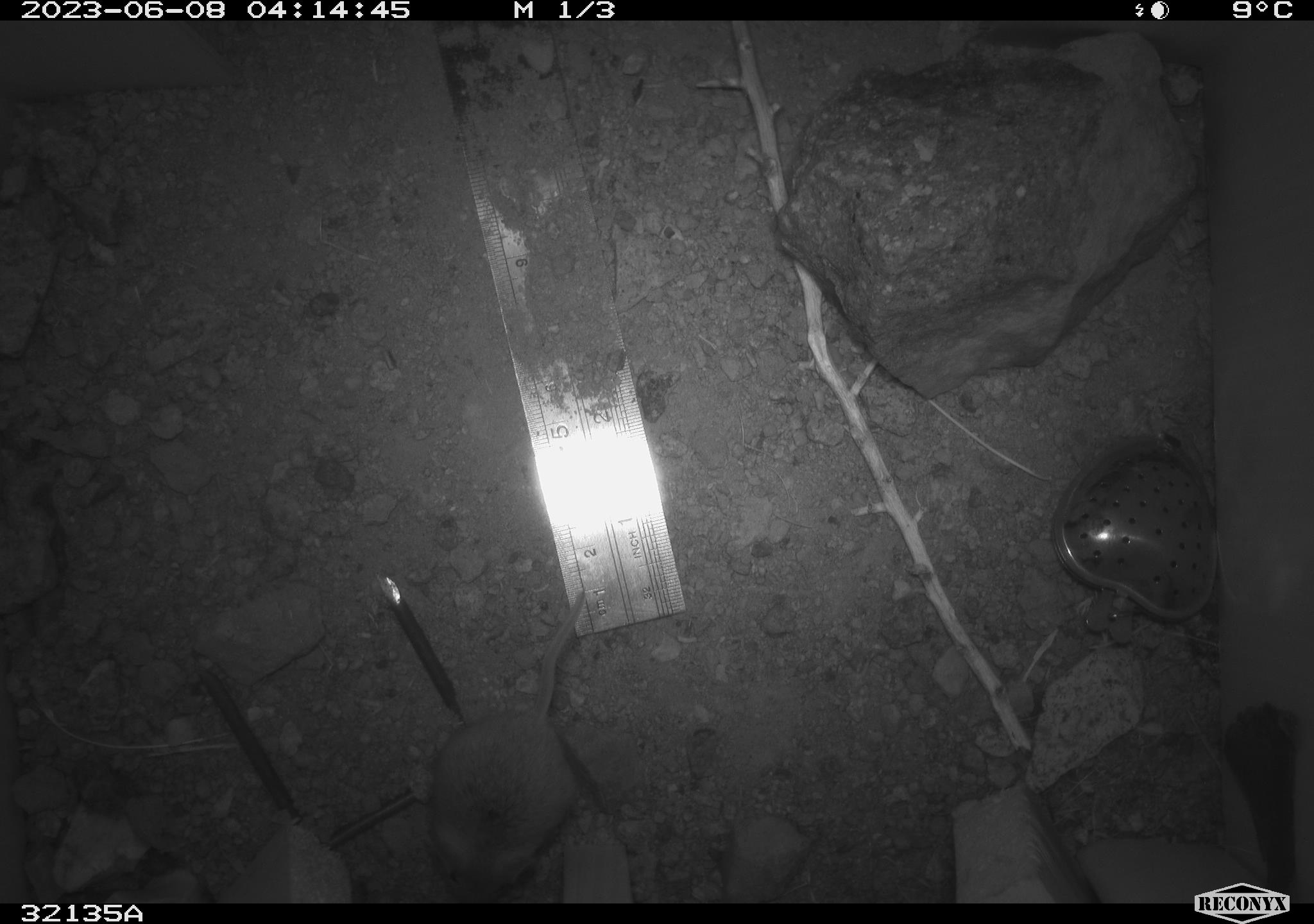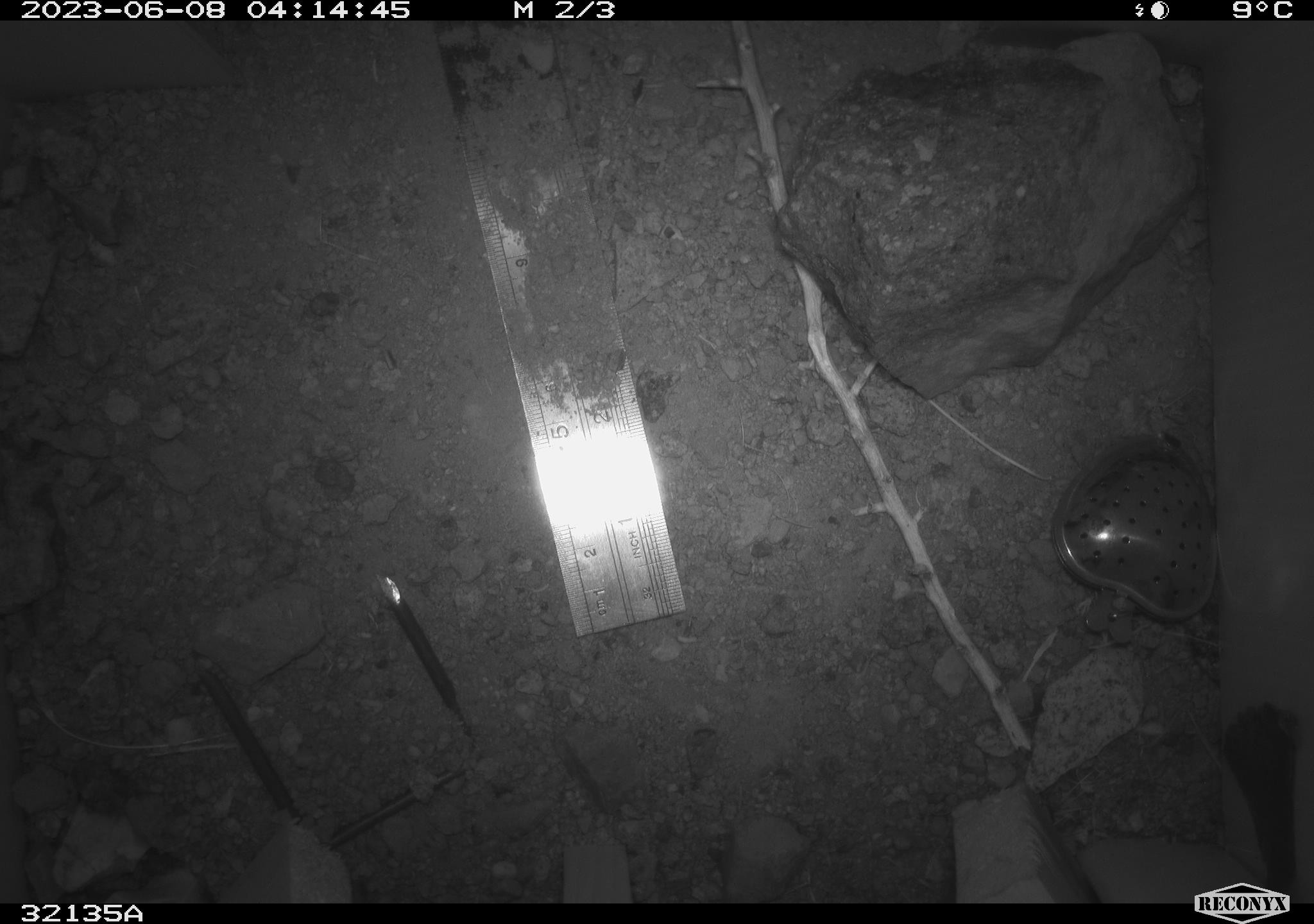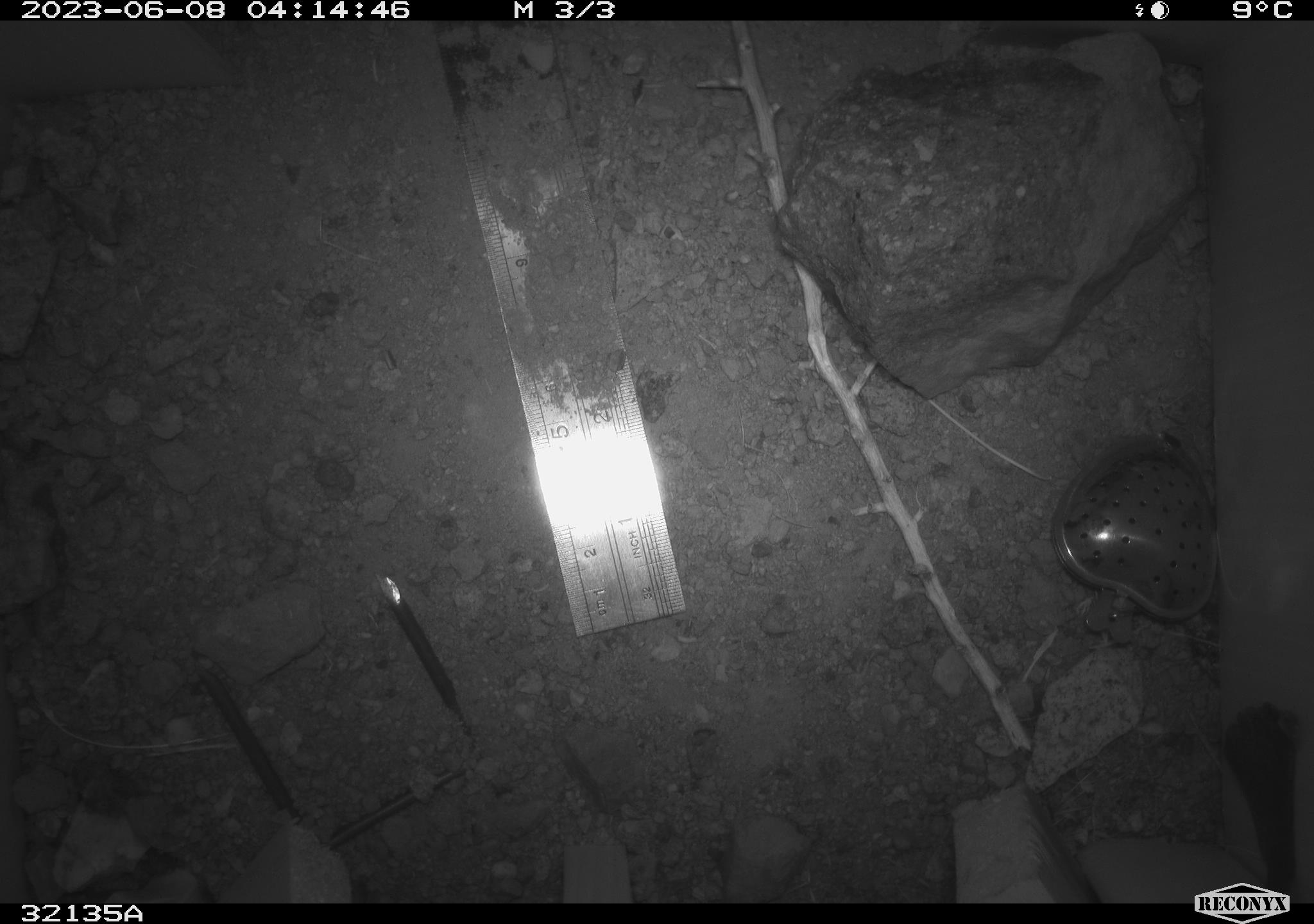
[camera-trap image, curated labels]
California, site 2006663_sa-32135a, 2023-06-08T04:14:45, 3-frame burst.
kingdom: Animalia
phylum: Chordata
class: Mammalia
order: Rodentia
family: Heteromyidae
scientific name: Heteromyidae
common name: kangaroo rats and pocket mice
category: heteromyidae family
Heteromyidae family (kangaroo rats and pocket mice) (Heteromyidae).